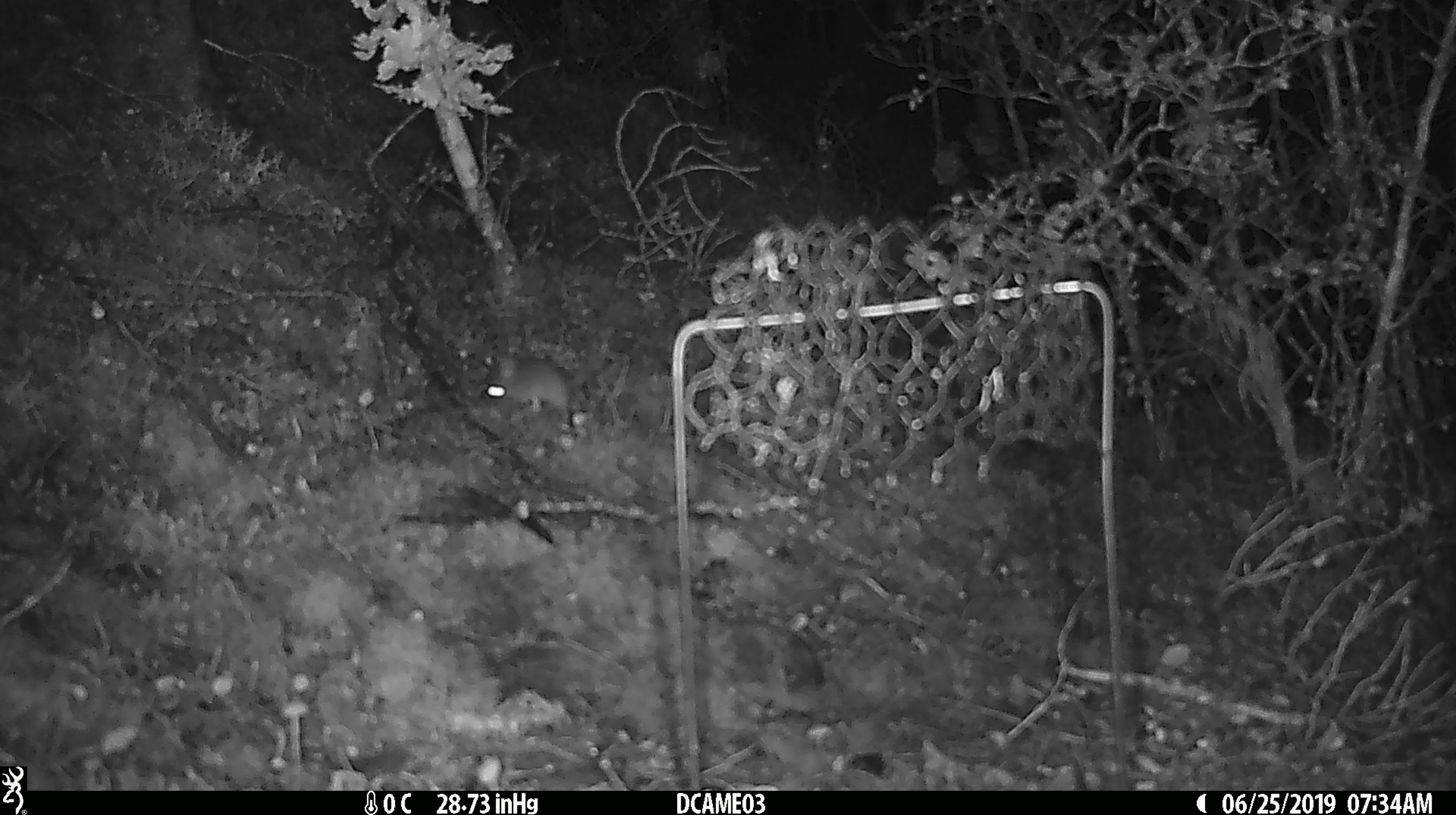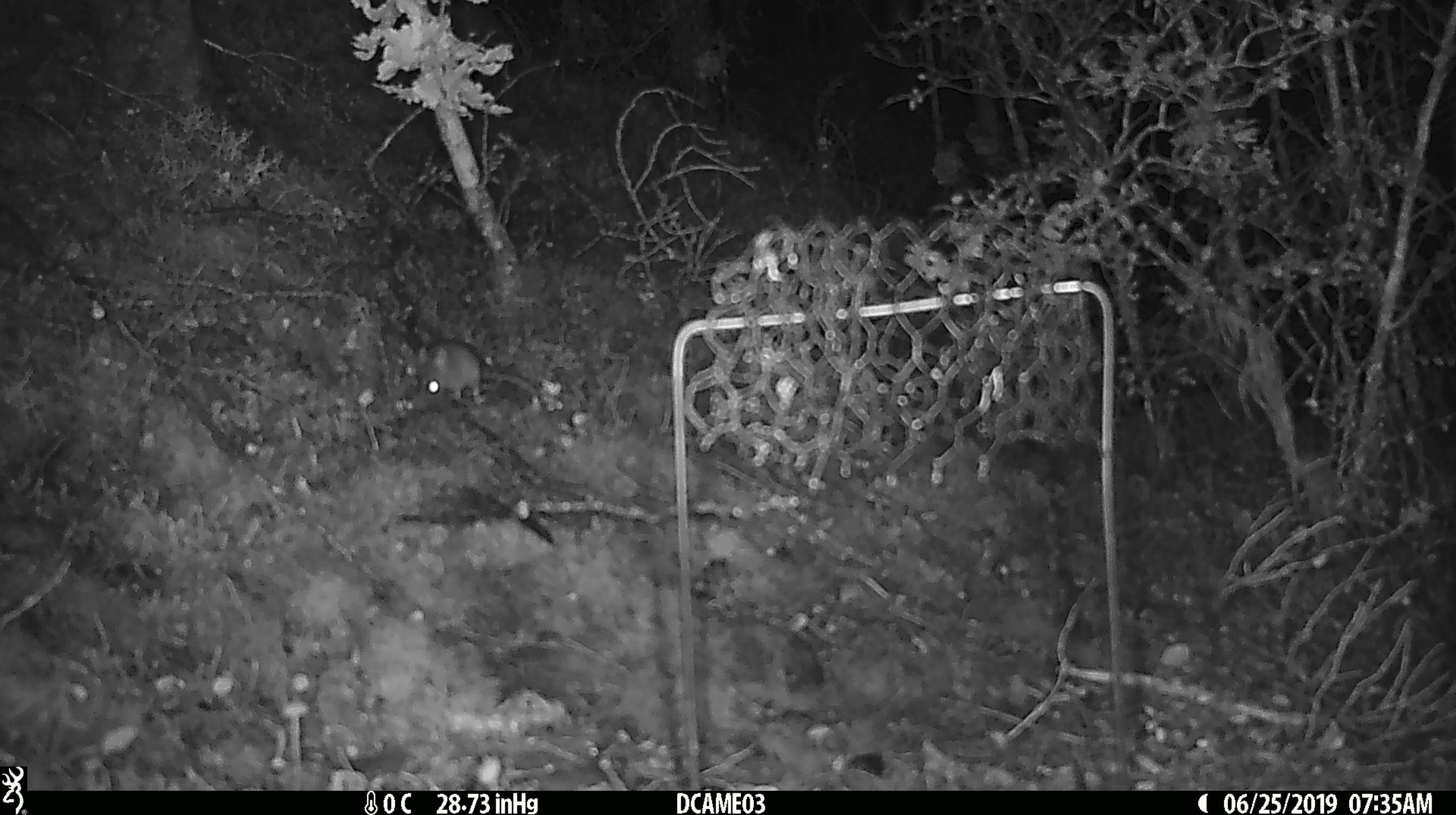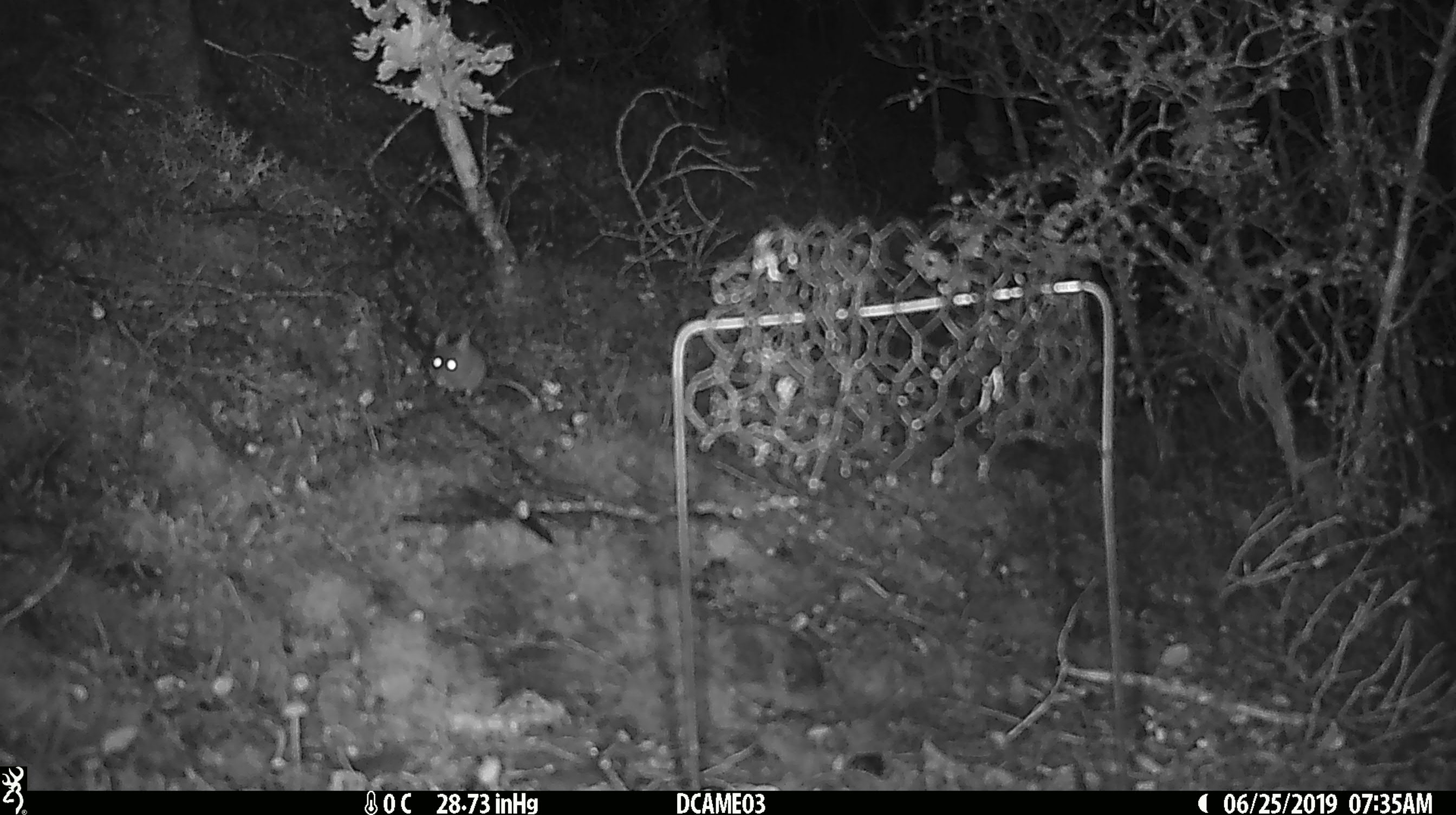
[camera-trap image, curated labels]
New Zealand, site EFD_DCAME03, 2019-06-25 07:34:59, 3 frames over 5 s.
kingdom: Animalia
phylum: Chordata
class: Mammalia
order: Rodentia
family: Muridae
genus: Mus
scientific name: Mus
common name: mouse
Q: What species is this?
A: Mouse (Mus).